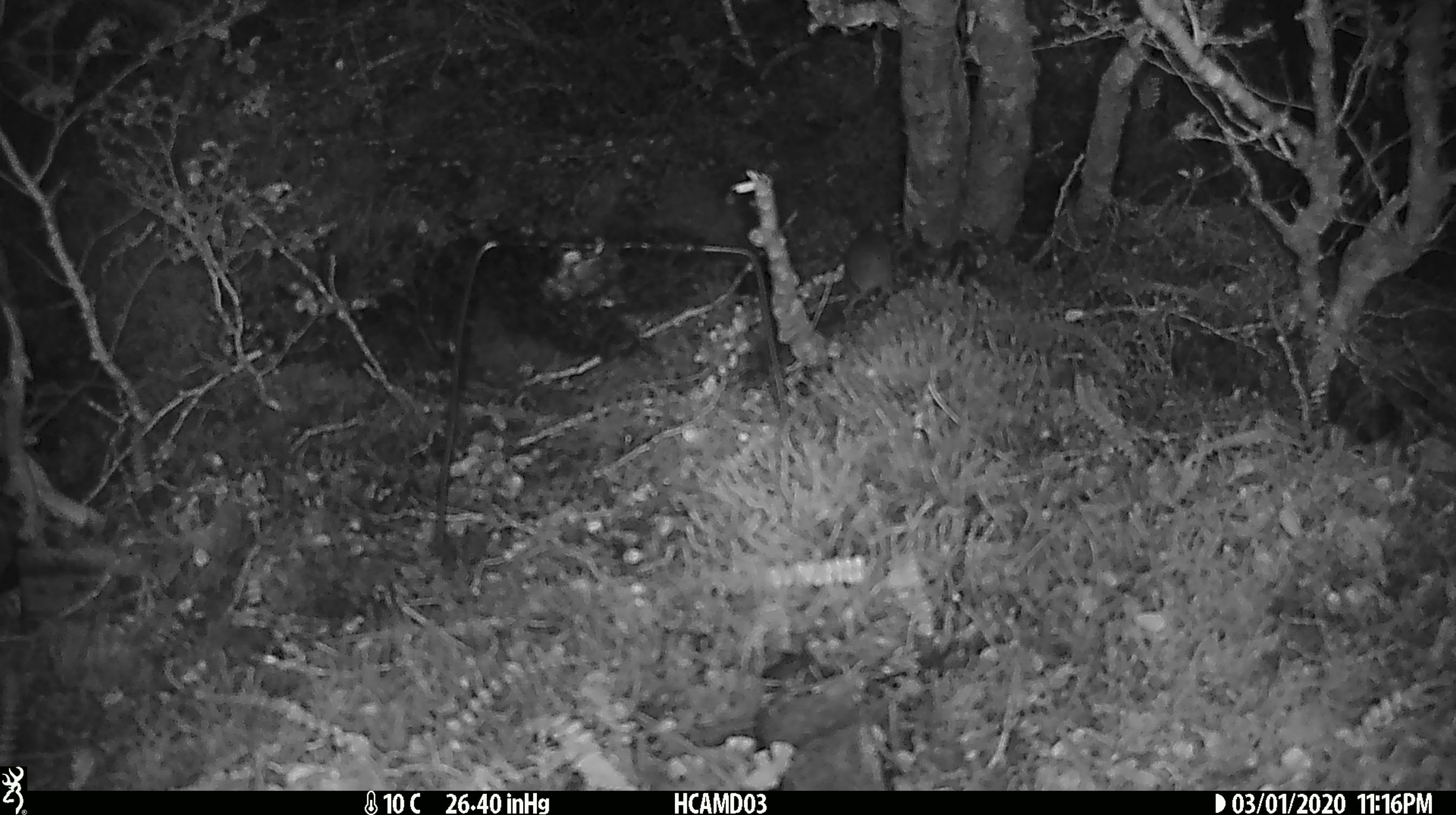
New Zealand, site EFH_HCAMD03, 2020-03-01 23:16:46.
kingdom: Animalia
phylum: Chordata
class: Mammalia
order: Rodentia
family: Muridae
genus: Mus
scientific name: Mus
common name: mouse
Mouse (Mus).